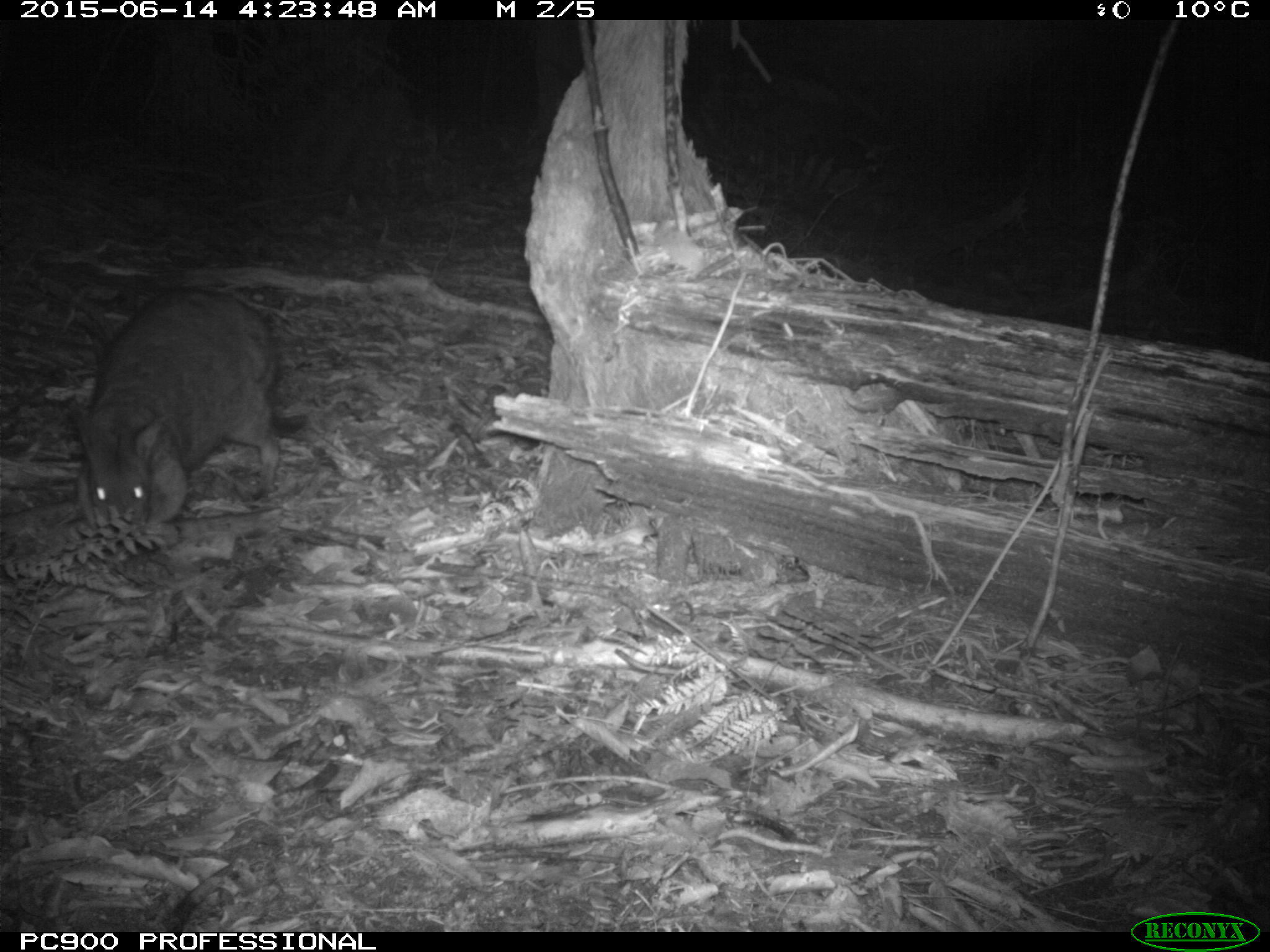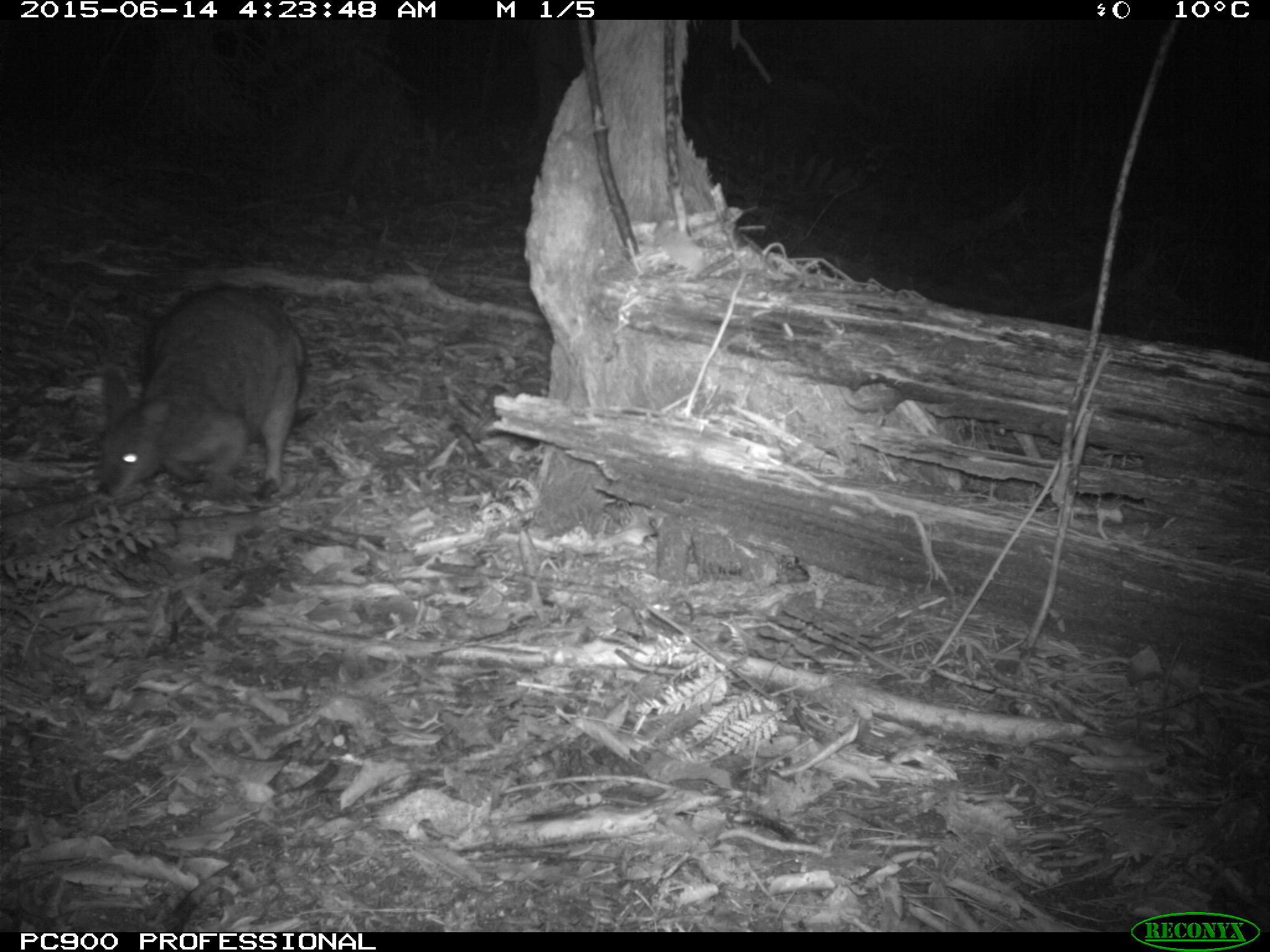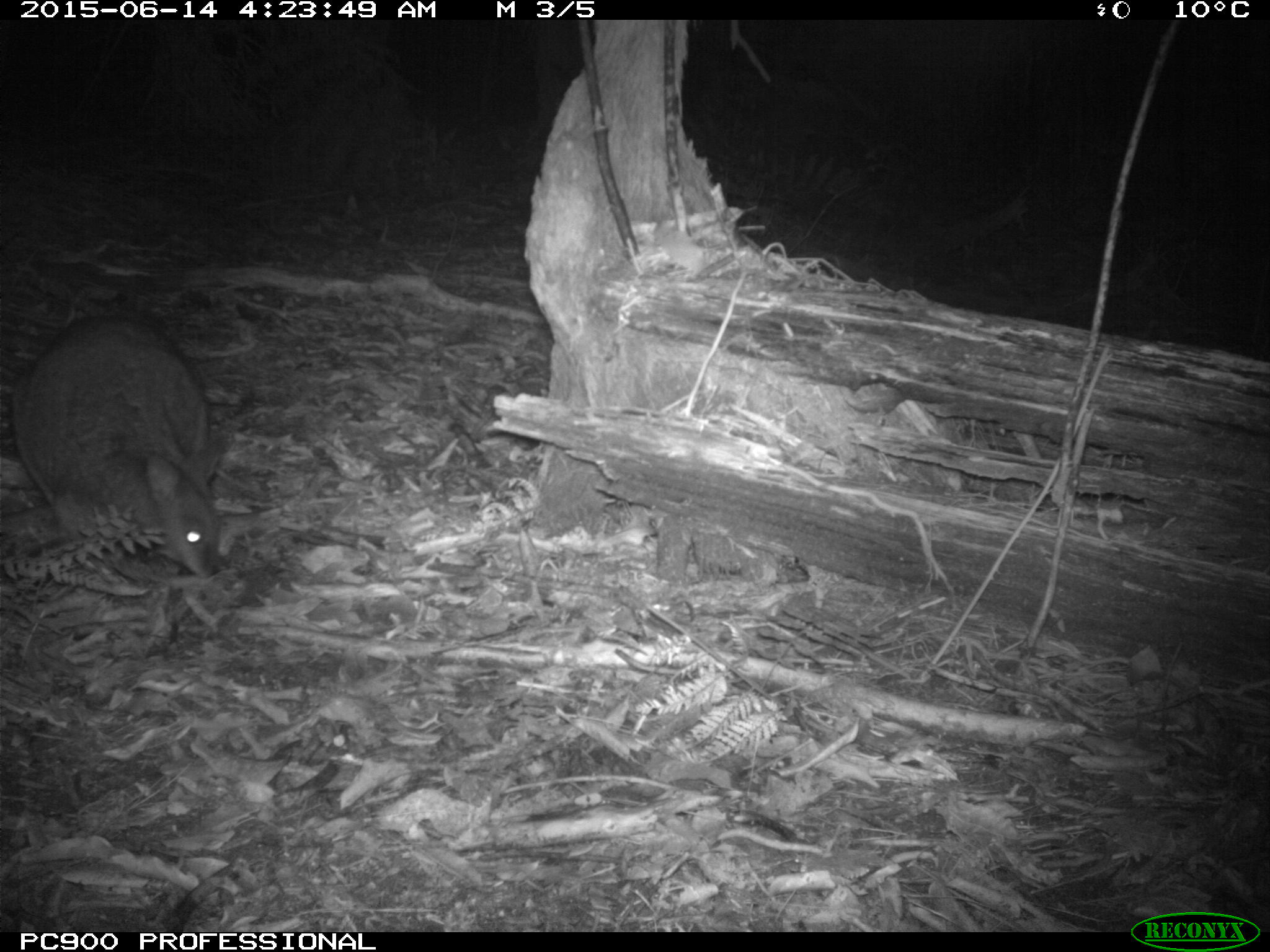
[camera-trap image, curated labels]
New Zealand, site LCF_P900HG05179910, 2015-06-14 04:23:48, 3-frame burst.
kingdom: Animalia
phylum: Chordata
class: Mammalia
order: Diprotodontia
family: Macropodidae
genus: Notamacropus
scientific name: Notamacropus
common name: wallaby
Wallaby (Notamacropus).